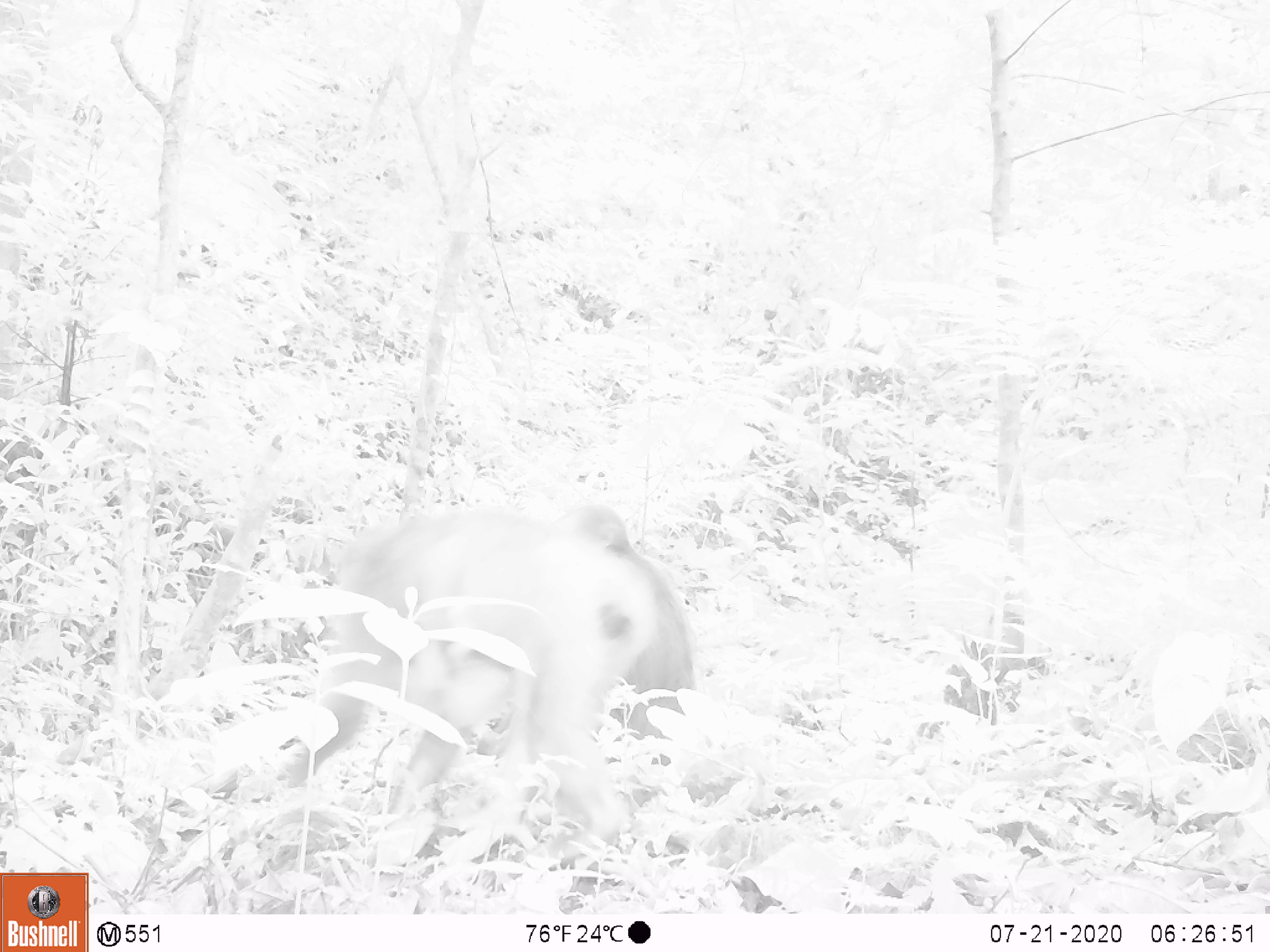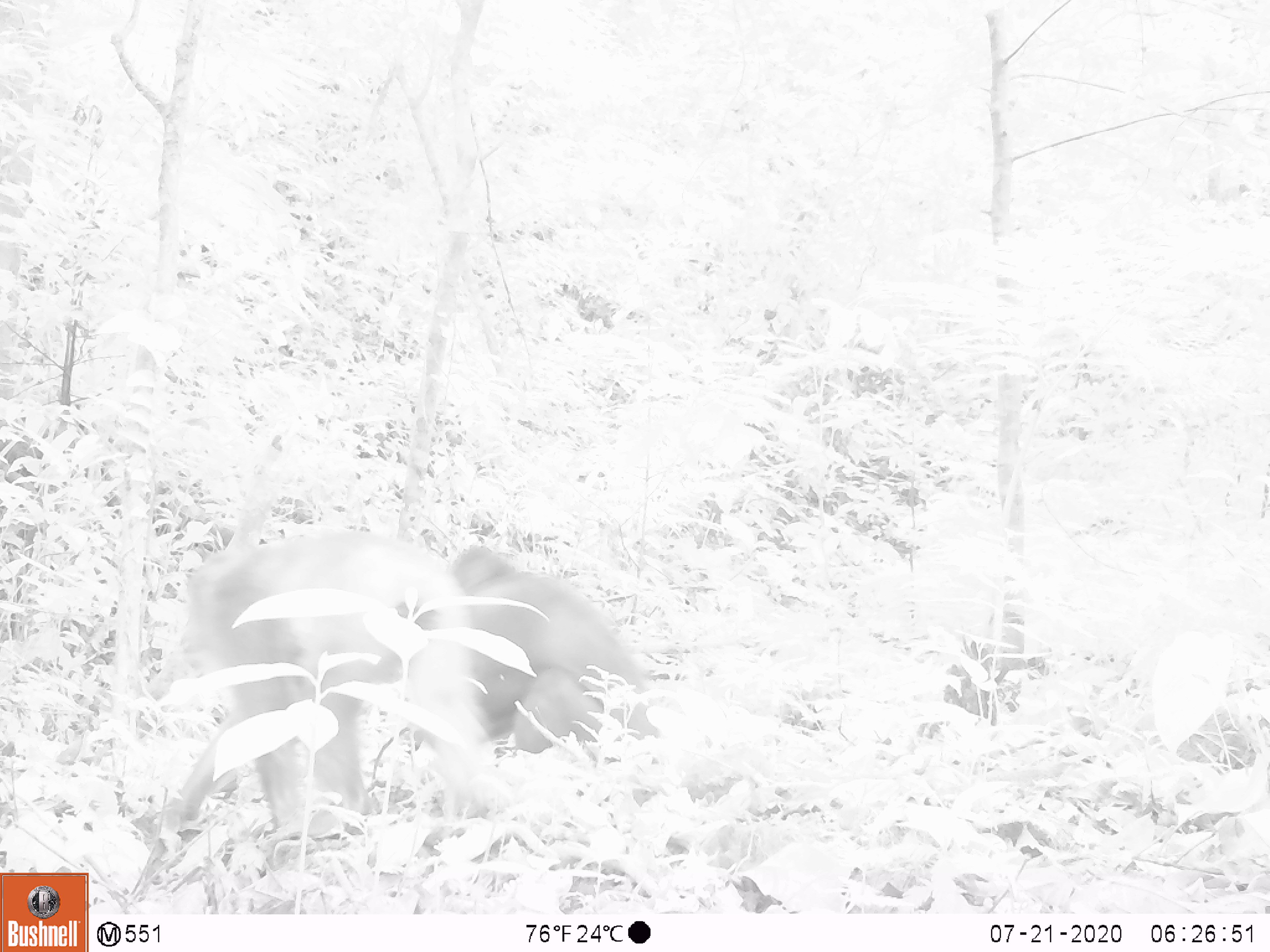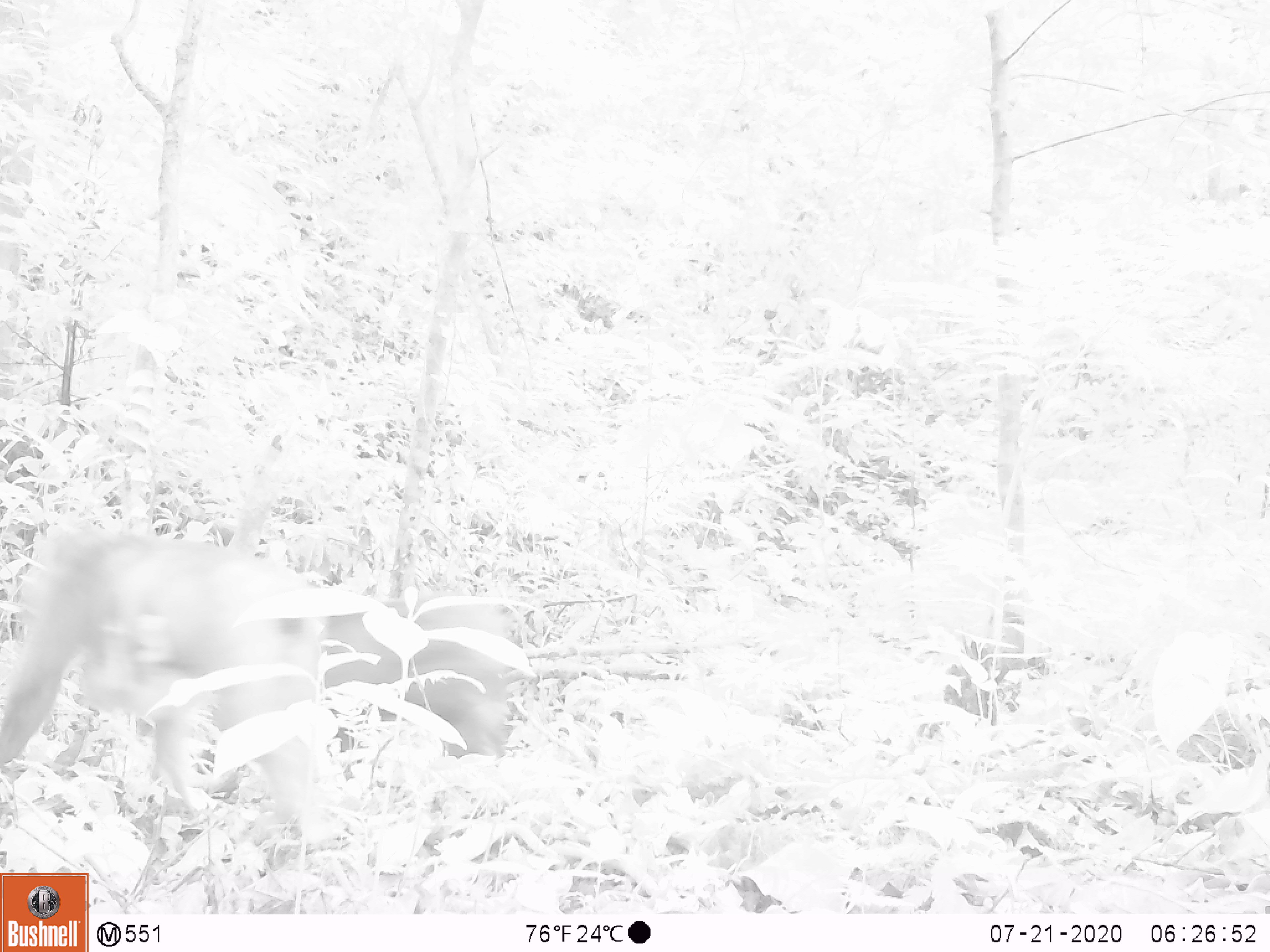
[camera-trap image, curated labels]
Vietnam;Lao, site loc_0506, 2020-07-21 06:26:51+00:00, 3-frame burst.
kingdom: Animalia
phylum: Chordata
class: Mammalia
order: Primates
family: Cercopithecidae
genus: Macaca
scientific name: Macaca arctoides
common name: stump-tailed macaque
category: stump tailed macaque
Stump tailed macaque (stump-tailed macaque) (Macaca arctoides). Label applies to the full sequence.